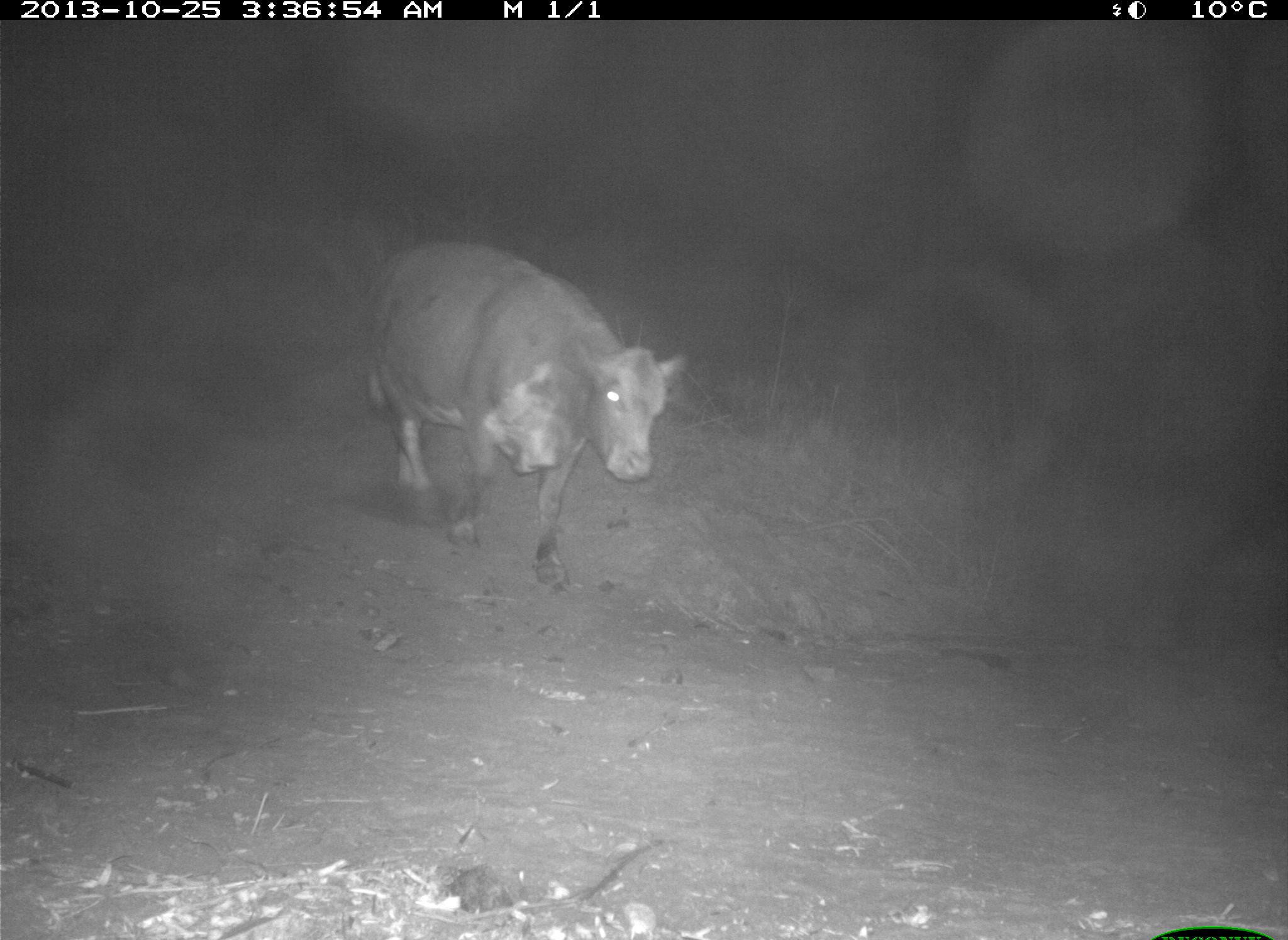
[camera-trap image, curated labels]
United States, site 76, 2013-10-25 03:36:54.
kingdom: Animalia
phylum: Chordata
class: Mammalia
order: Artiodactyla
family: Bovidae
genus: Bos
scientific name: Bos taurus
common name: cow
Cow (Bos taurus).